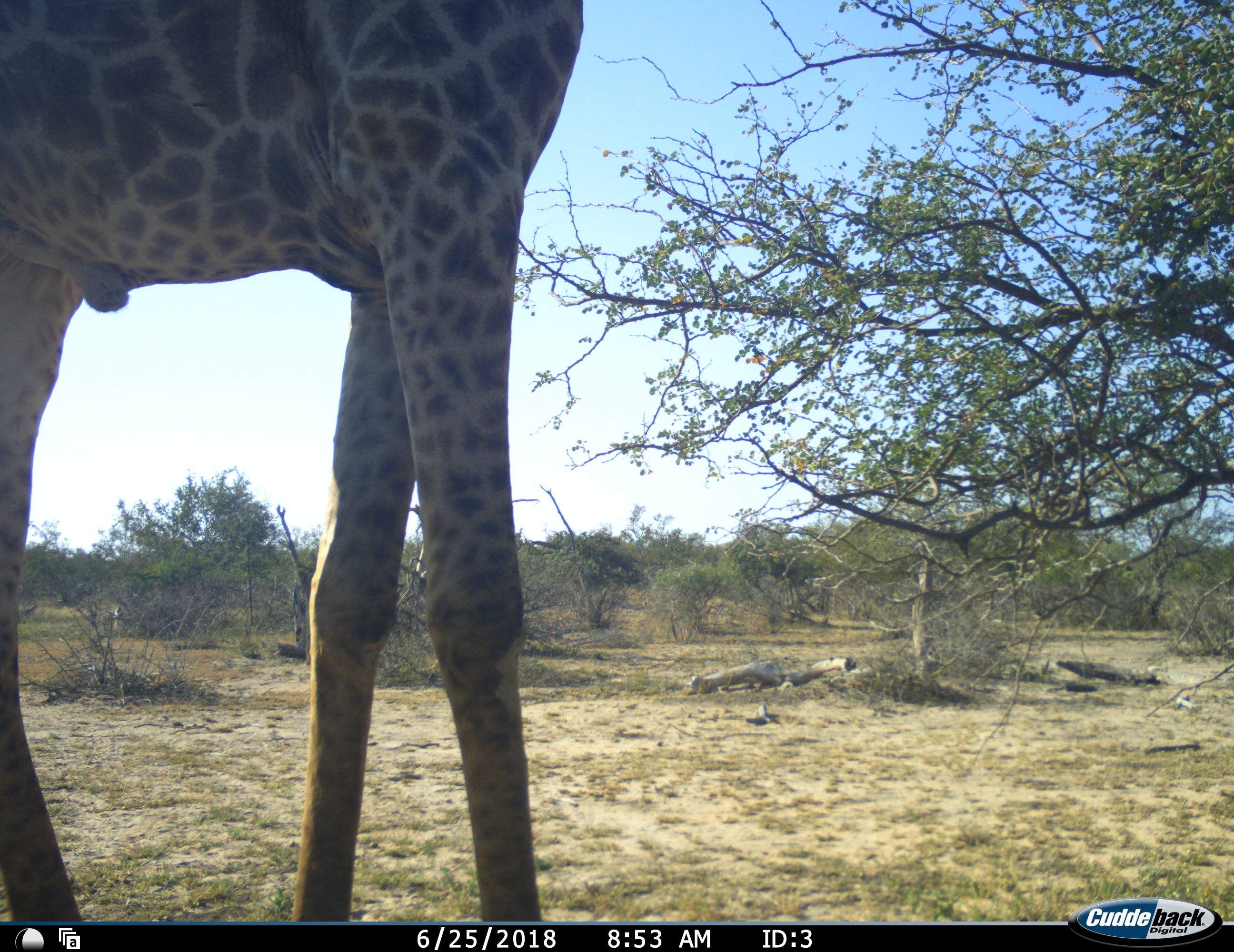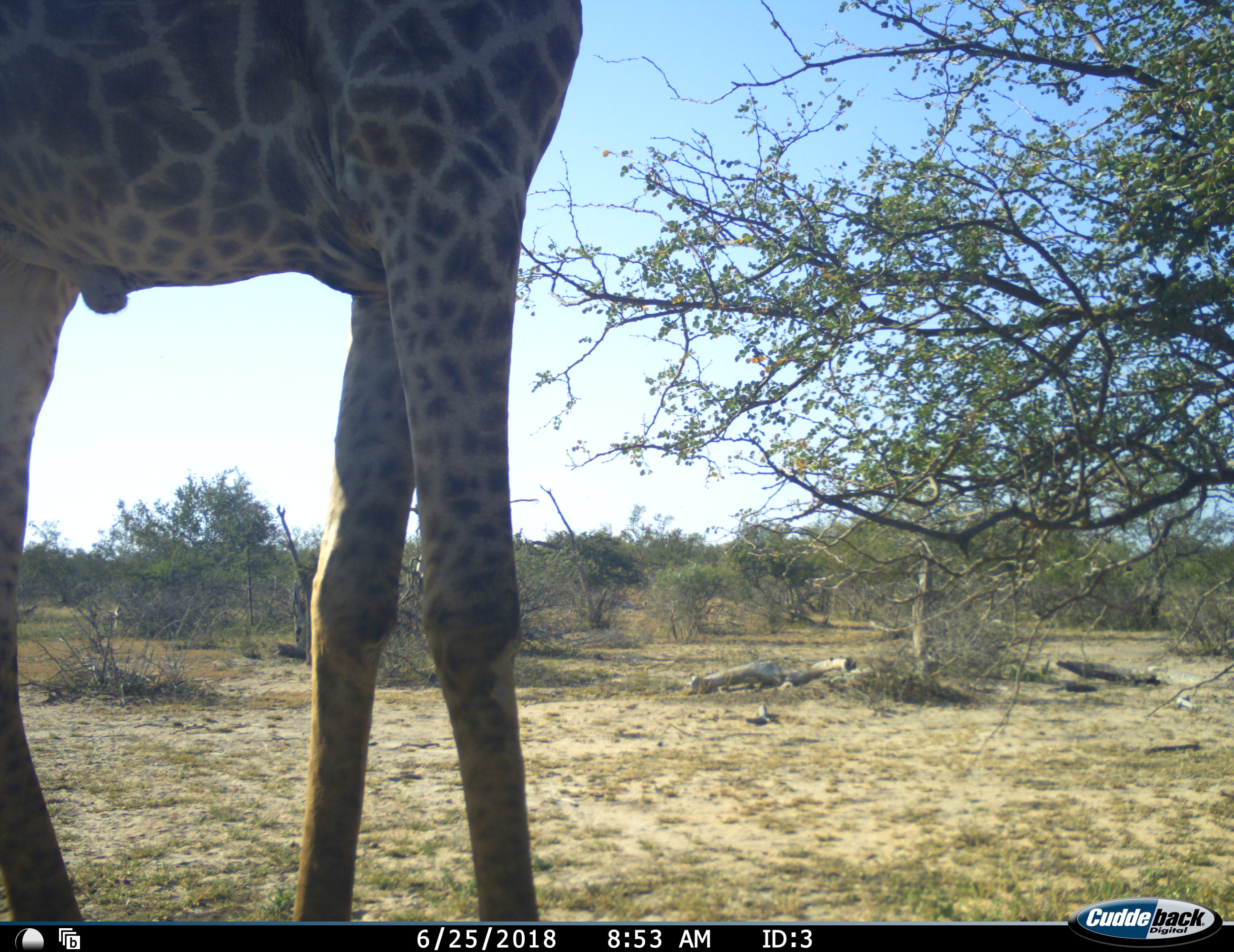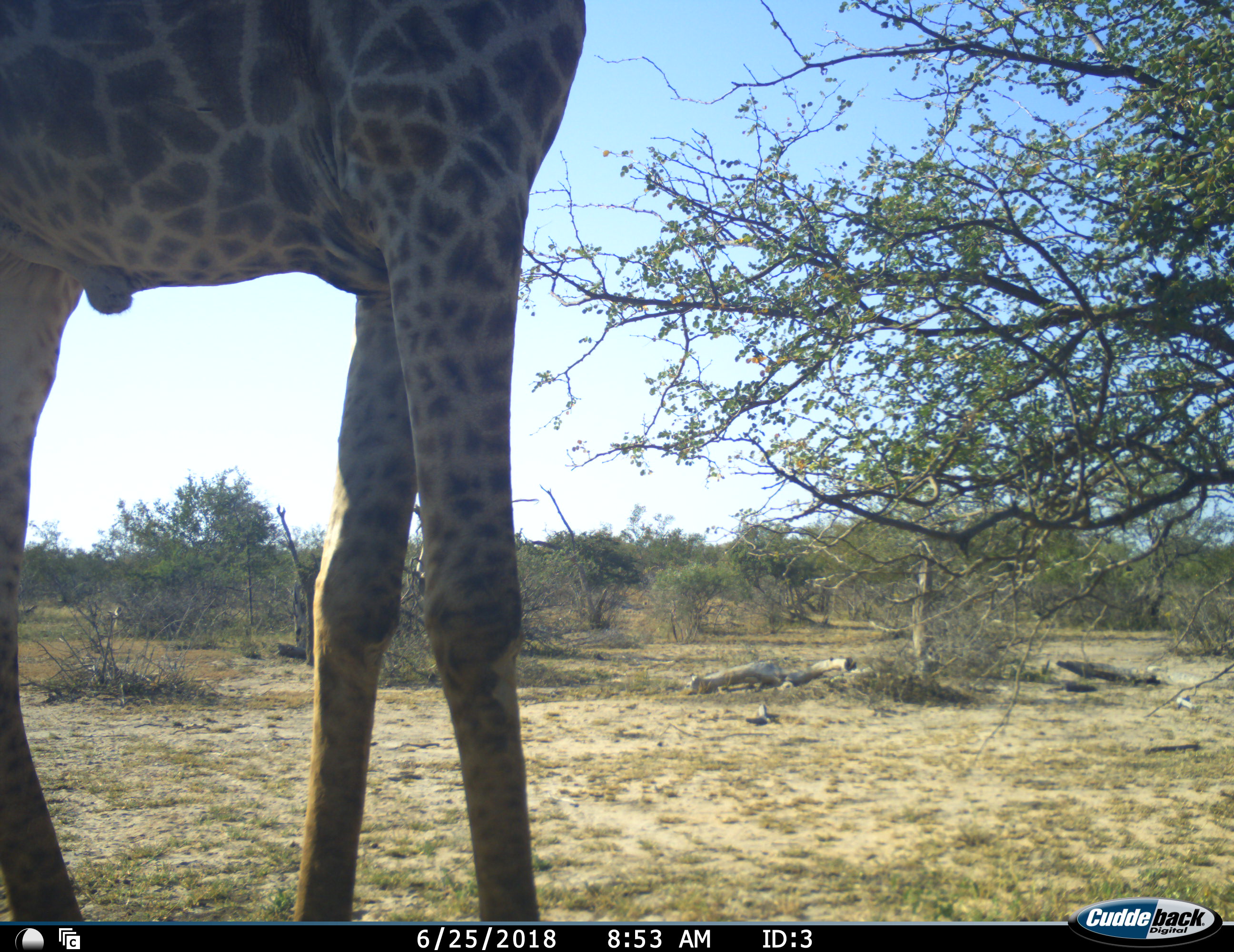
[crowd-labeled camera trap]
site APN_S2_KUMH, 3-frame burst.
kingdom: Animalia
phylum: Chordata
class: Mammalia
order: Artiodactyla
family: Giraffidae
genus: Giraffa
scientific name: Giraffa camelopardalis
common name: giraffe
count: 1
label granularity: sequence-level